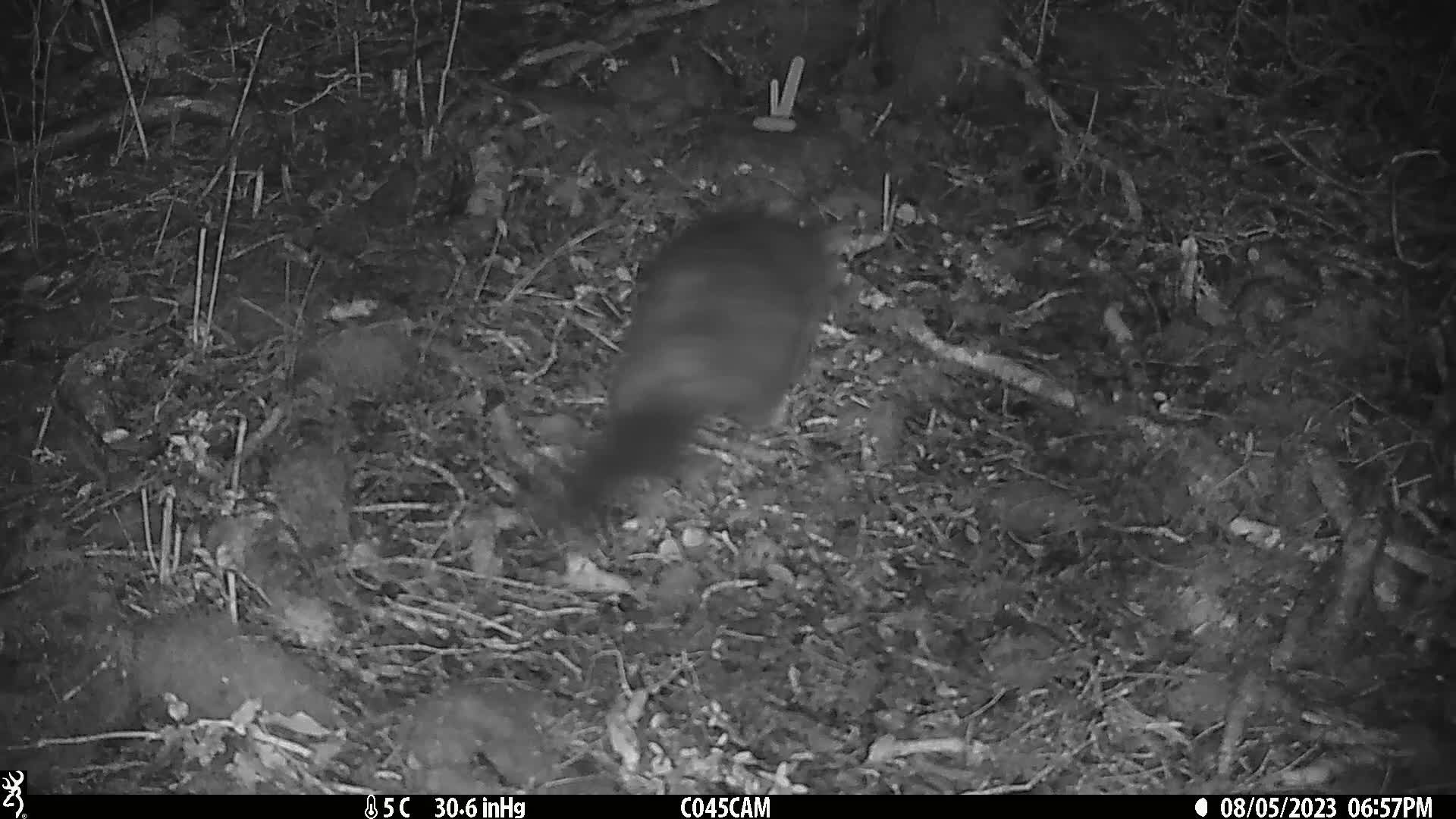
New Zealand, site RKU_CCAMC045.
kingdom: Animalia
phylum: Chordata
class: Mammalia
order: Diprotodontia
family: Phalangeridae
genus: Trichosurus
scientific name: Trichosurus vulpecula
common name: common brushtail possum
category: possum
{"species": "possum (common brushtail possum) (Trichosurus vulpecula)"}